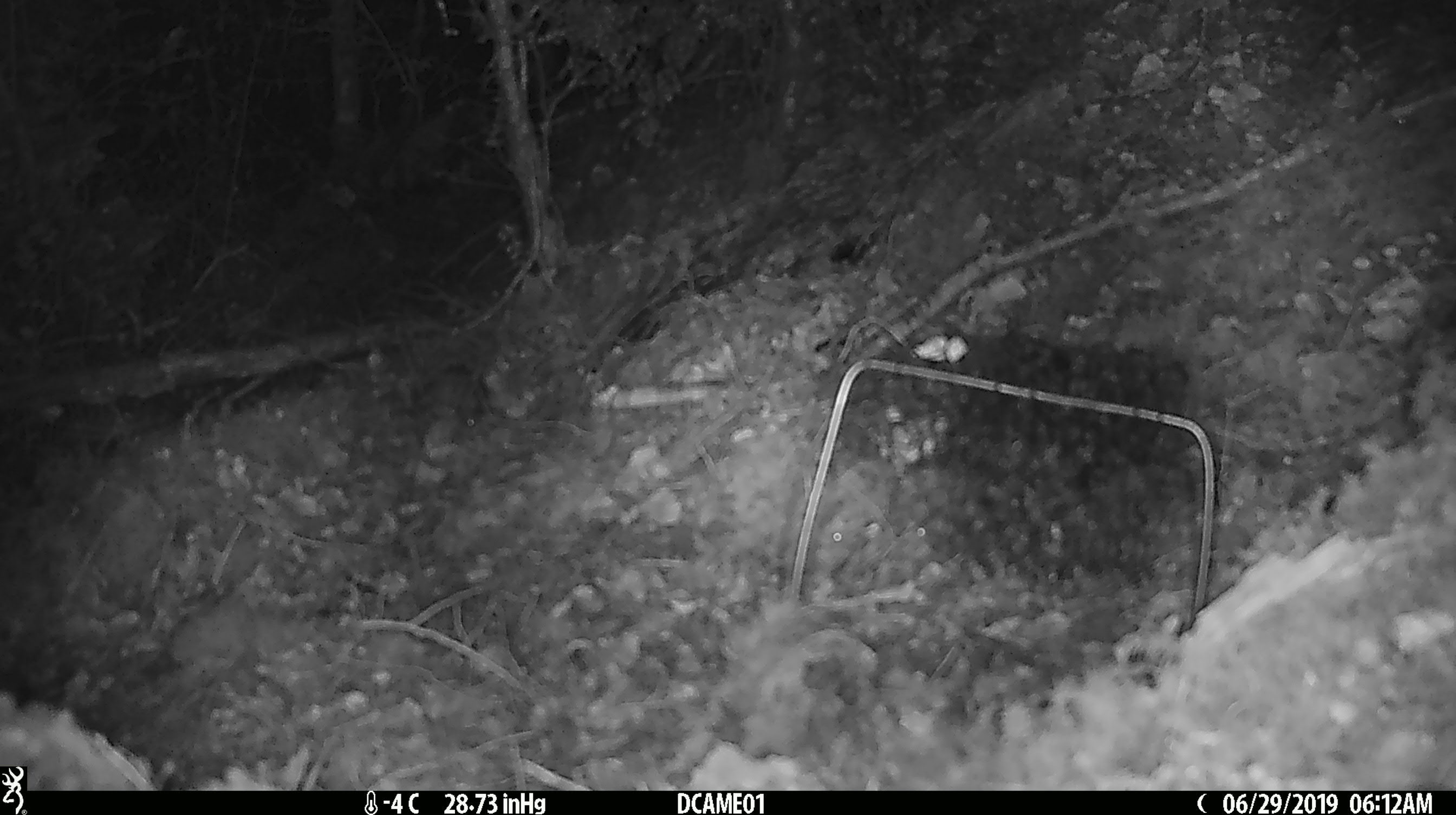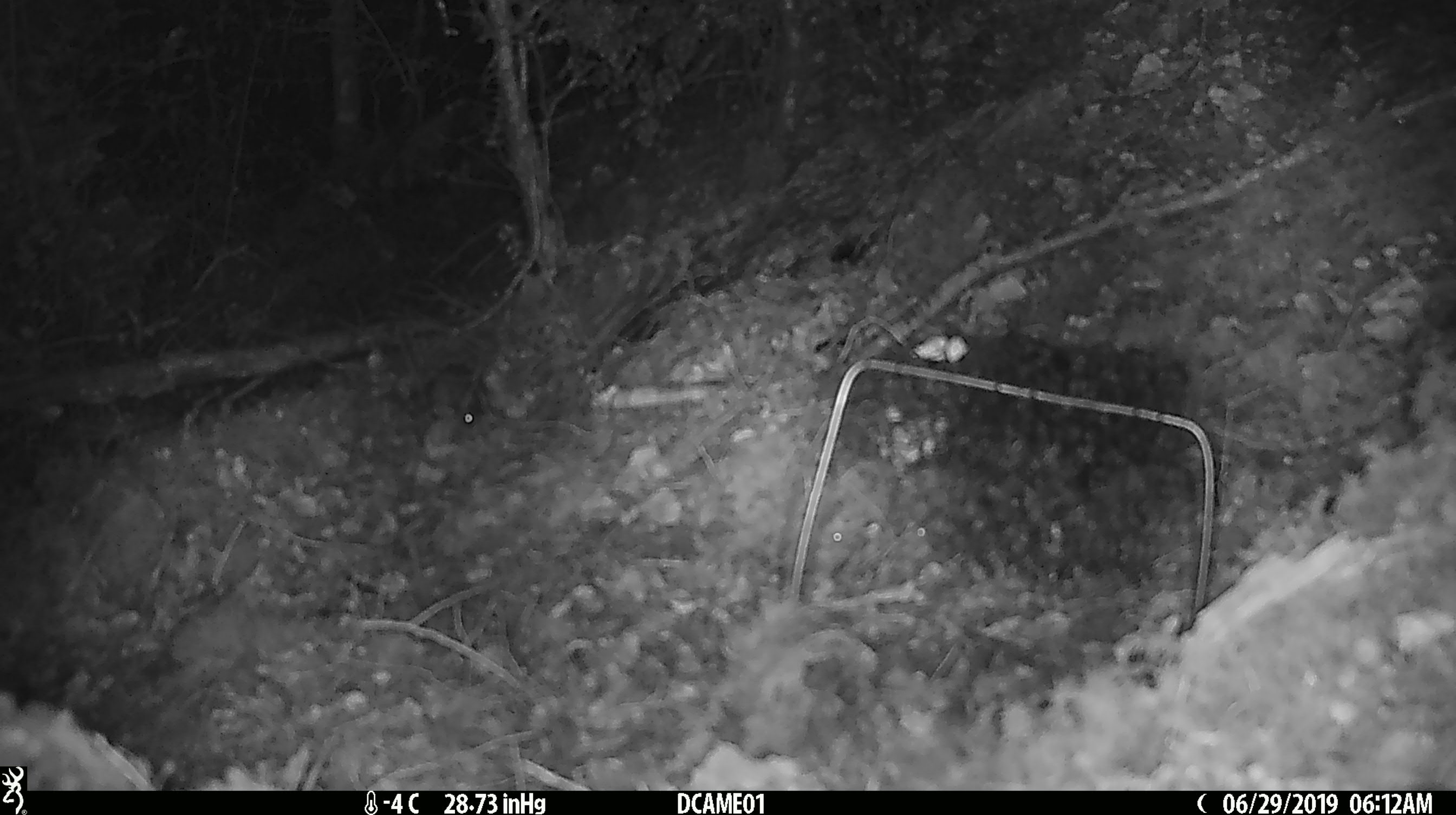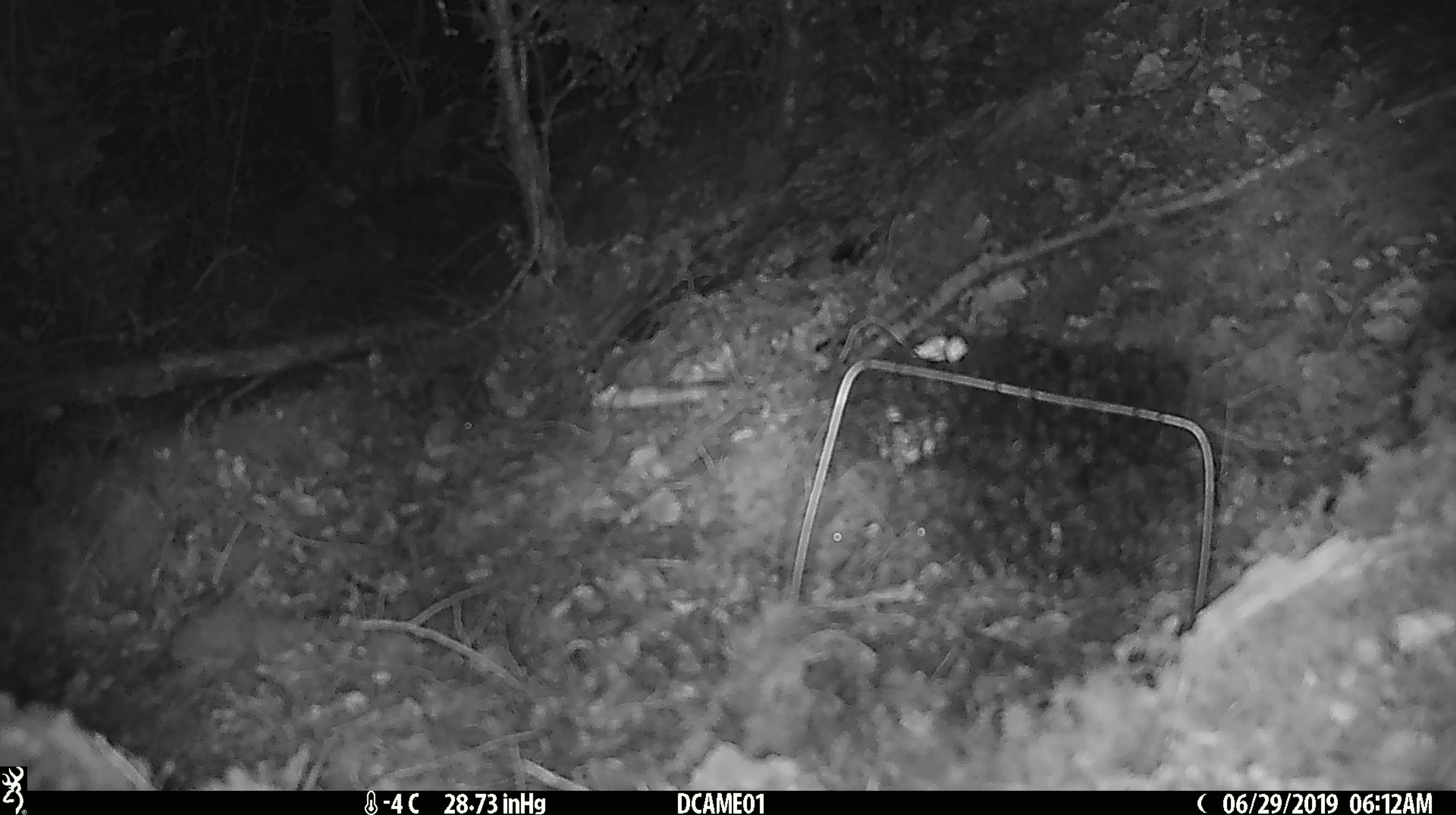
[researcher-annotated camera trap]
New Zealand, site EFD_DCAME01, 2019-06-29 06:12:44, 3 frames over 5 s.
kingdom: Animalia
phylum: Chordata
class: Mammalia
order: Rodentia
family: Muridae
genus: Mus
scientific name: Mus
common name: mouse